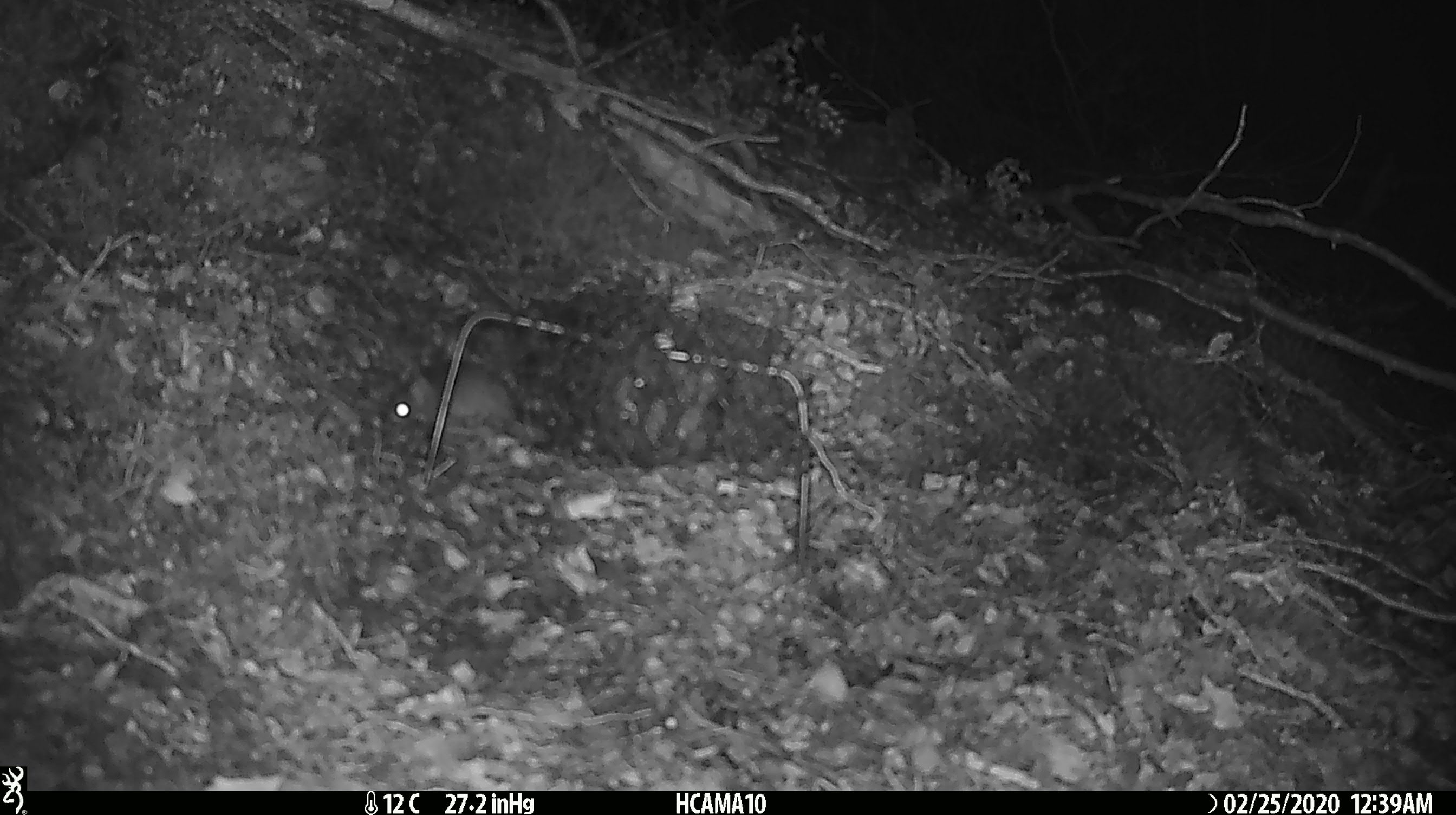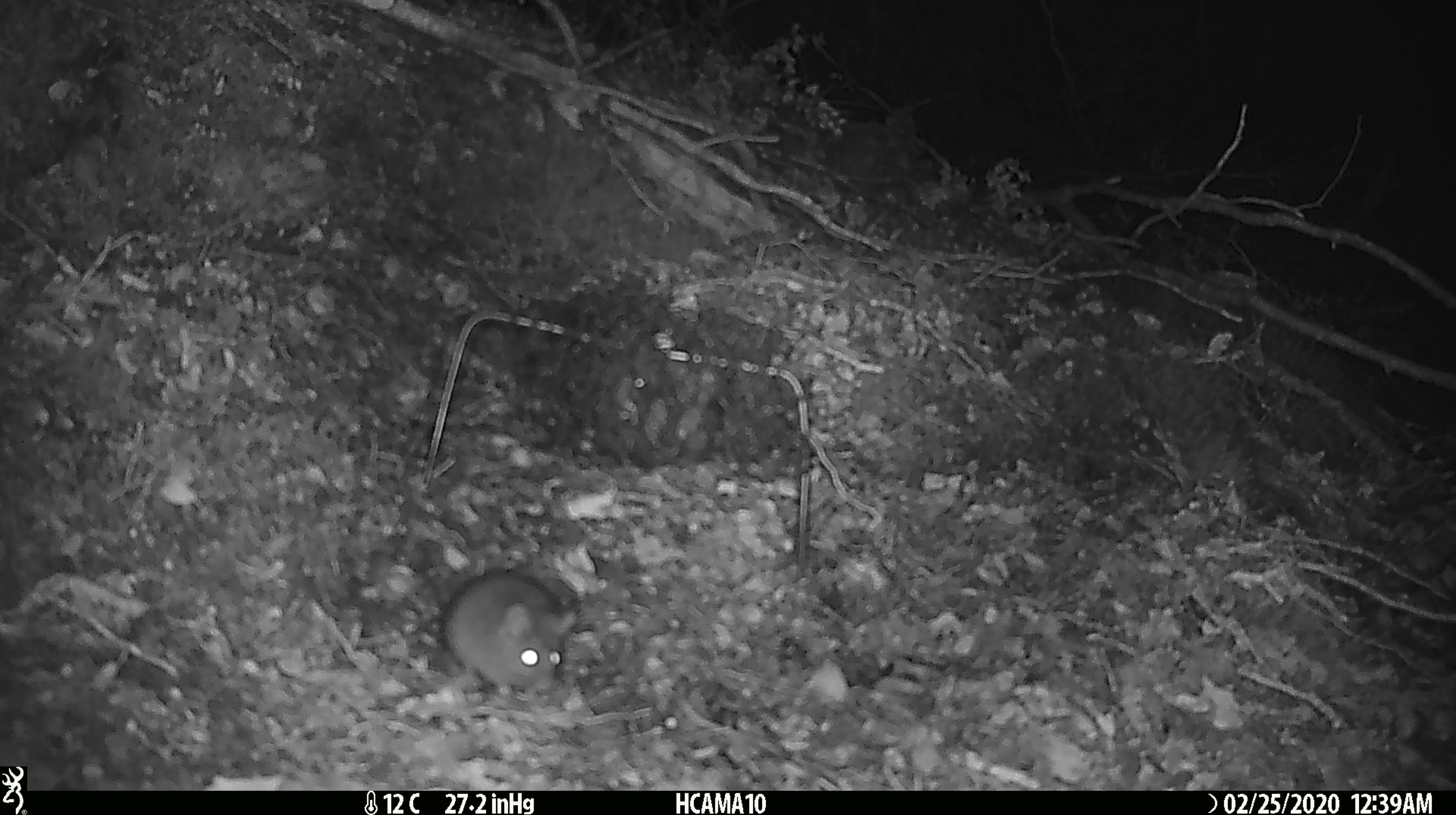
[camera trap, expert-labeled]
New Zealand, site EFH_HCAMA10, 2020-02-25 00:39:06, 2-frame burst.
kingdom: Animalia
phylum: Chordata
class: Mammalia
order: Rodentia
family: Muridae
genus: Mus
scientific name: Mus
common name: mouse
Mouse (Mus).